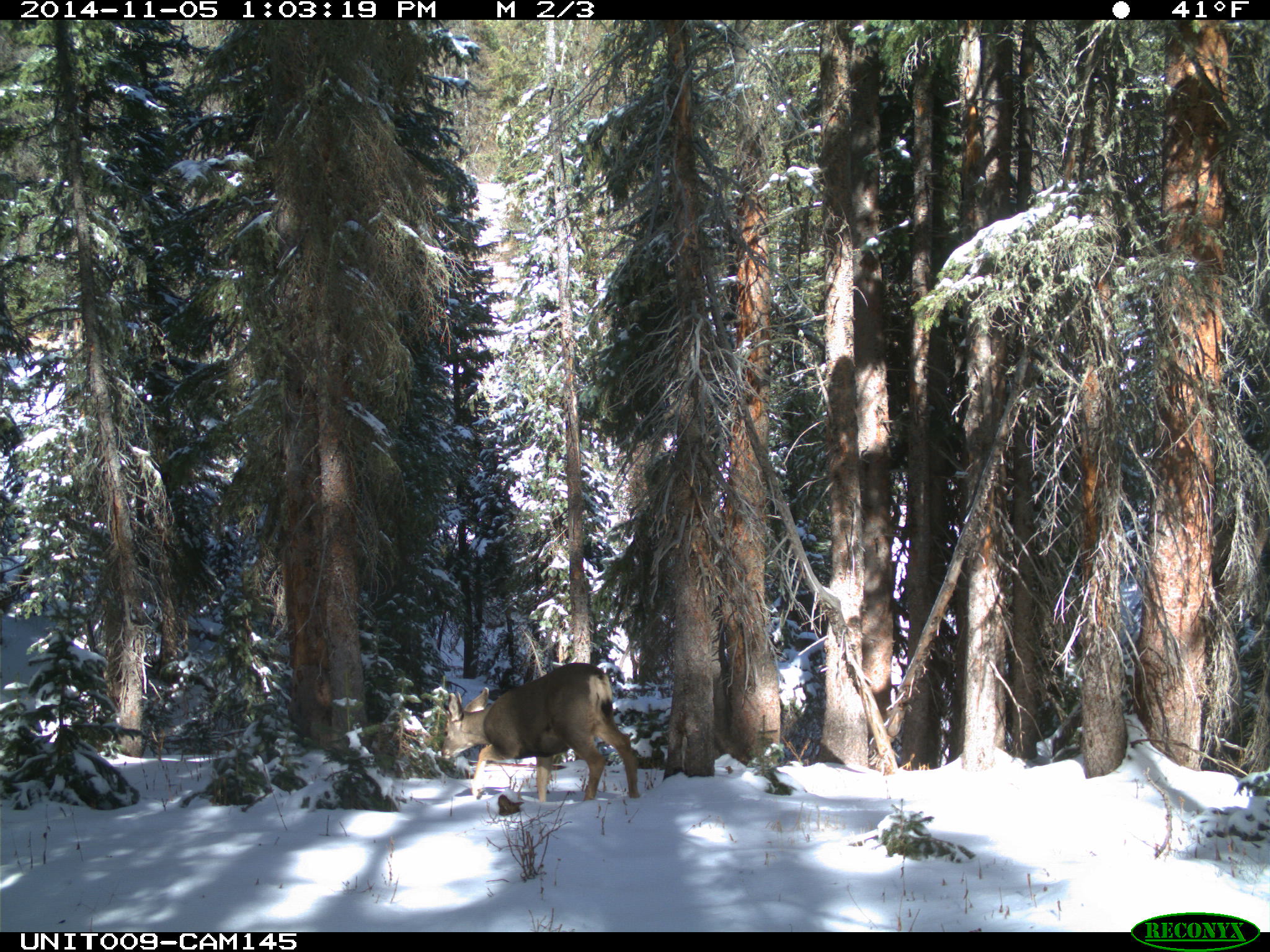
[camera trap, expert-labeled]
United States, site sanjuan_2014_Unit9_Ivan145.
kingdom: Animalia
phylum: Chordata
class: Mammalia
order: Artiodactyla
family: Cervidae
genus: Odocoileus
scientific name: Odocoileus hemionus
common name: mule deer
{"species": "Odocoileus hemionus (mule deer)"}